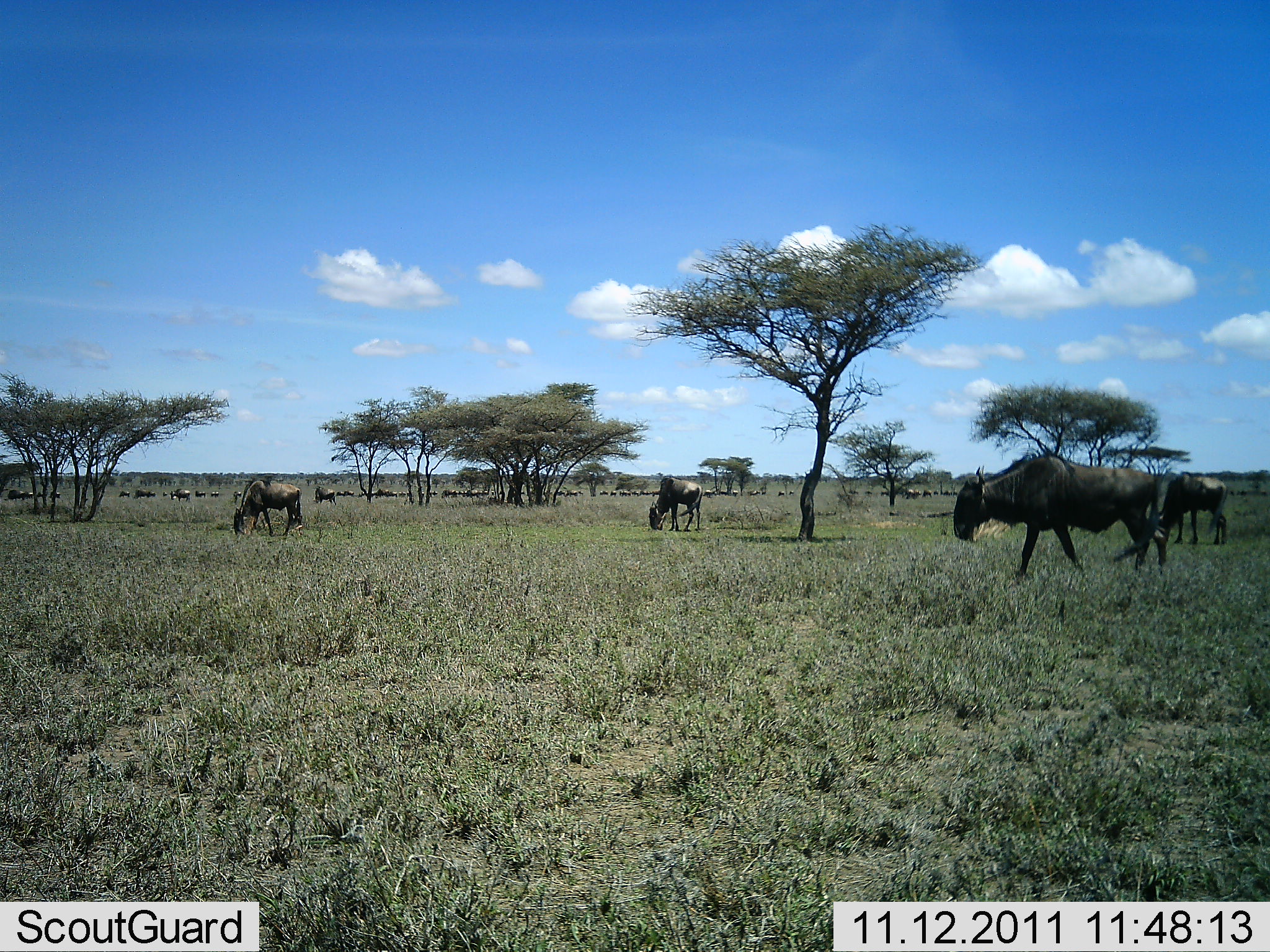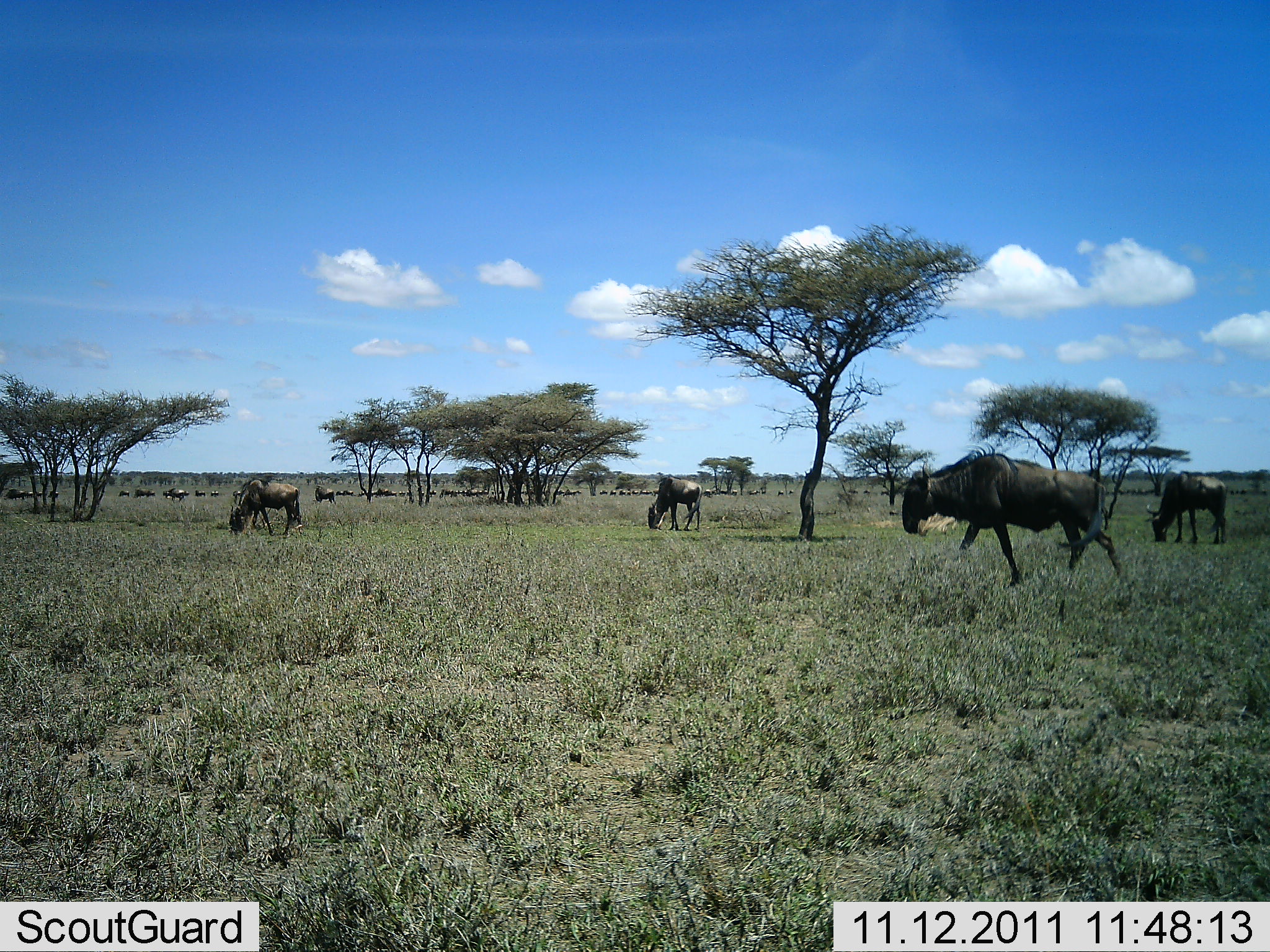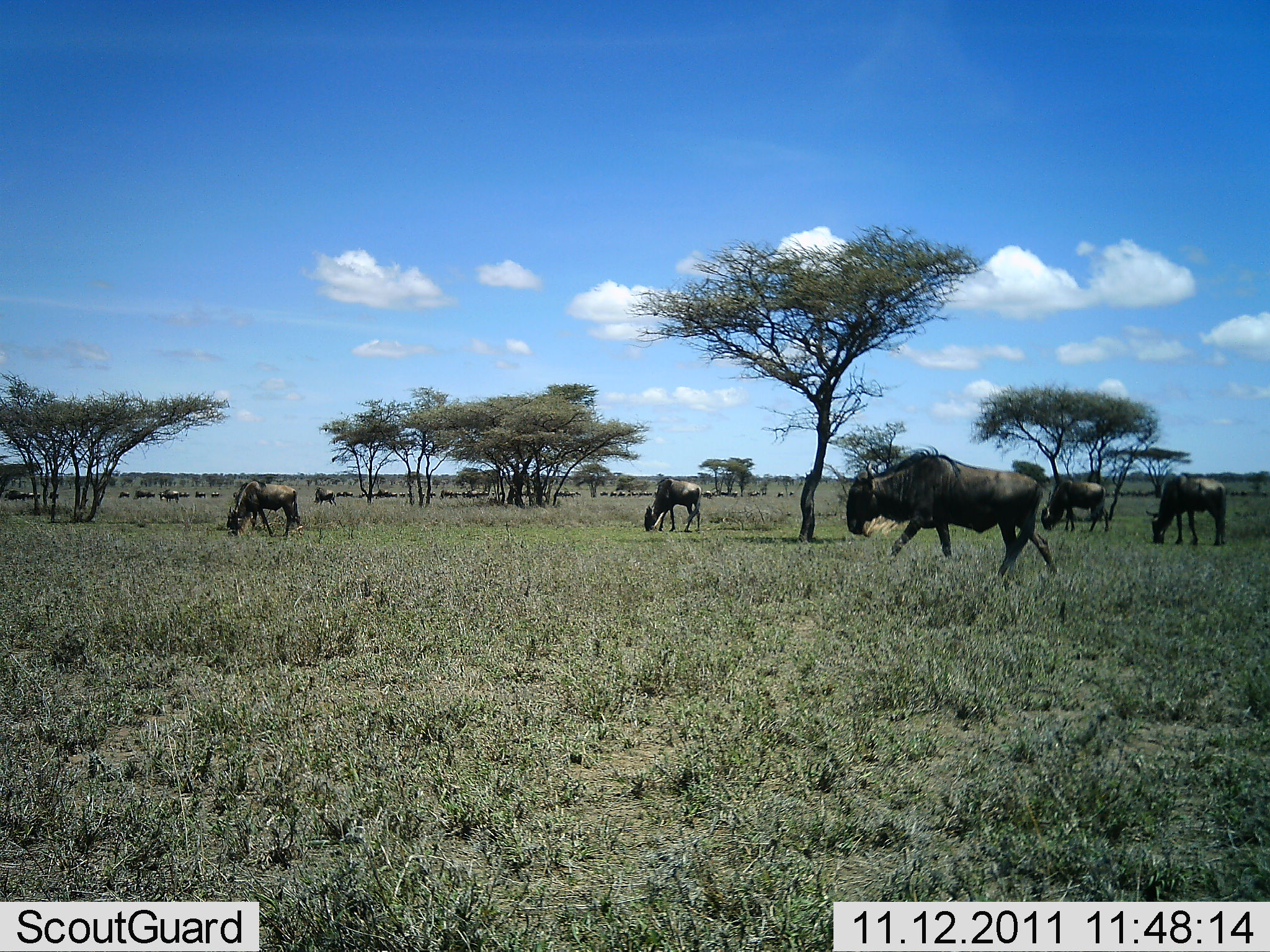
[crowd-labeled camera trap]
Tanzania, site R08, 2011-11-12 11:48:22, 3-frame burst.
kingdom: Animalia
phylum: Chordata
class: Mammalia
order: Artiodactyla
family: Bovidae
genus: Connochaetes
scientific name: Connochaetes taurinus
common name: blue wildebeest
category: wildebeest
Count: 11-50.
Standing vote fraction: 27%.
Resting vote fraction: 0%.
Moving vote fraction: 55%.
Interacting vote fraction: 0%.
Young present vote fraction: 0%.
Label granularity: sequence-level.